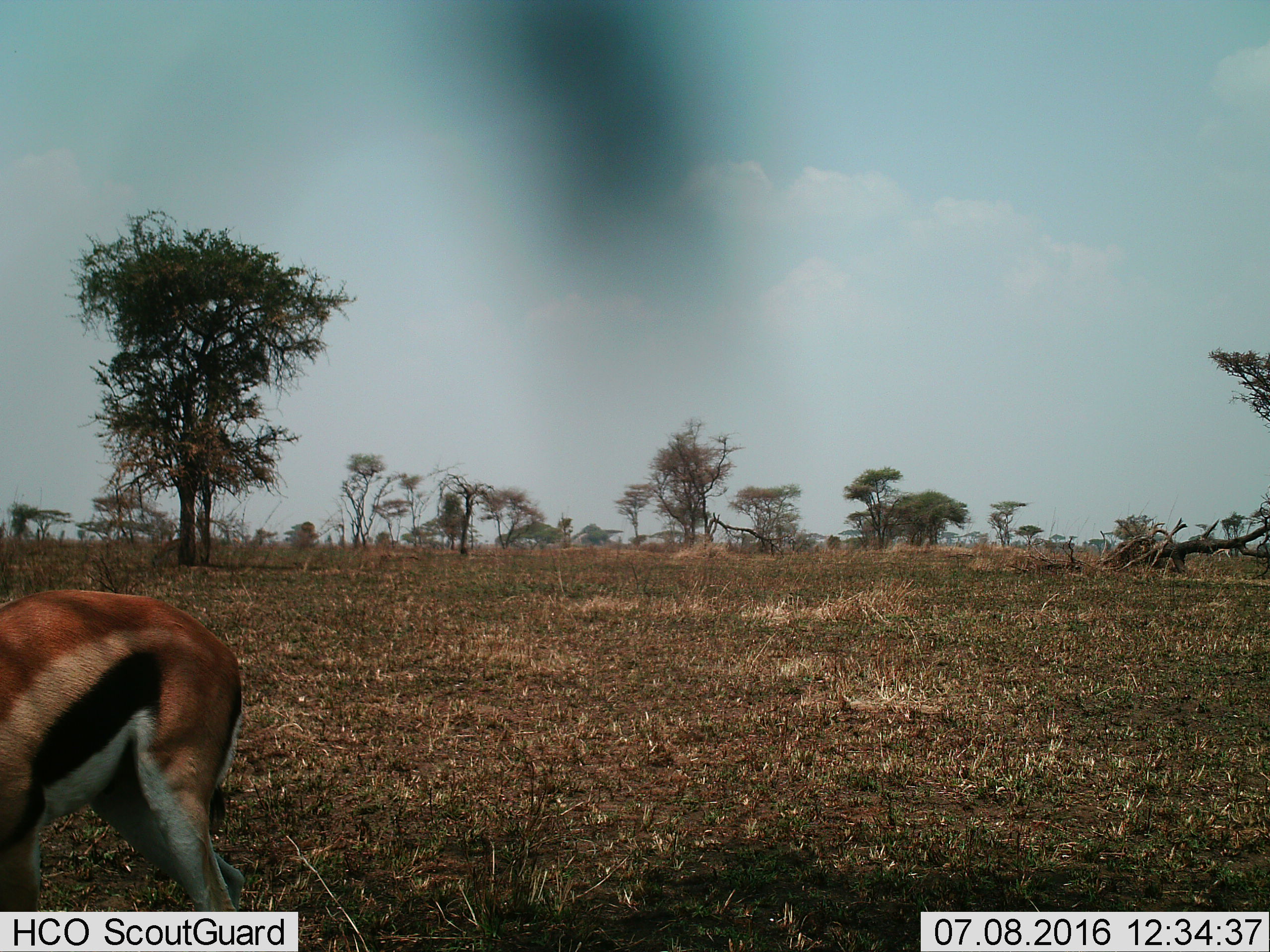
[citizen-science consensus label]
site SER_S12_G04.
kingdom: Animalia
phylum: Chordata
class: Mammalia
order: Artiodactyla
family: Bovidae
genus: Eudorcas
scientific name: Eudorcas thomsonii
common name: thomson's gazelle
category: gazellethomsons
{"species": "gazellethomsons (thomson's gazelle) (Eudorcas thomsonii)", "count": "1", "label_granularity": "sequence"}